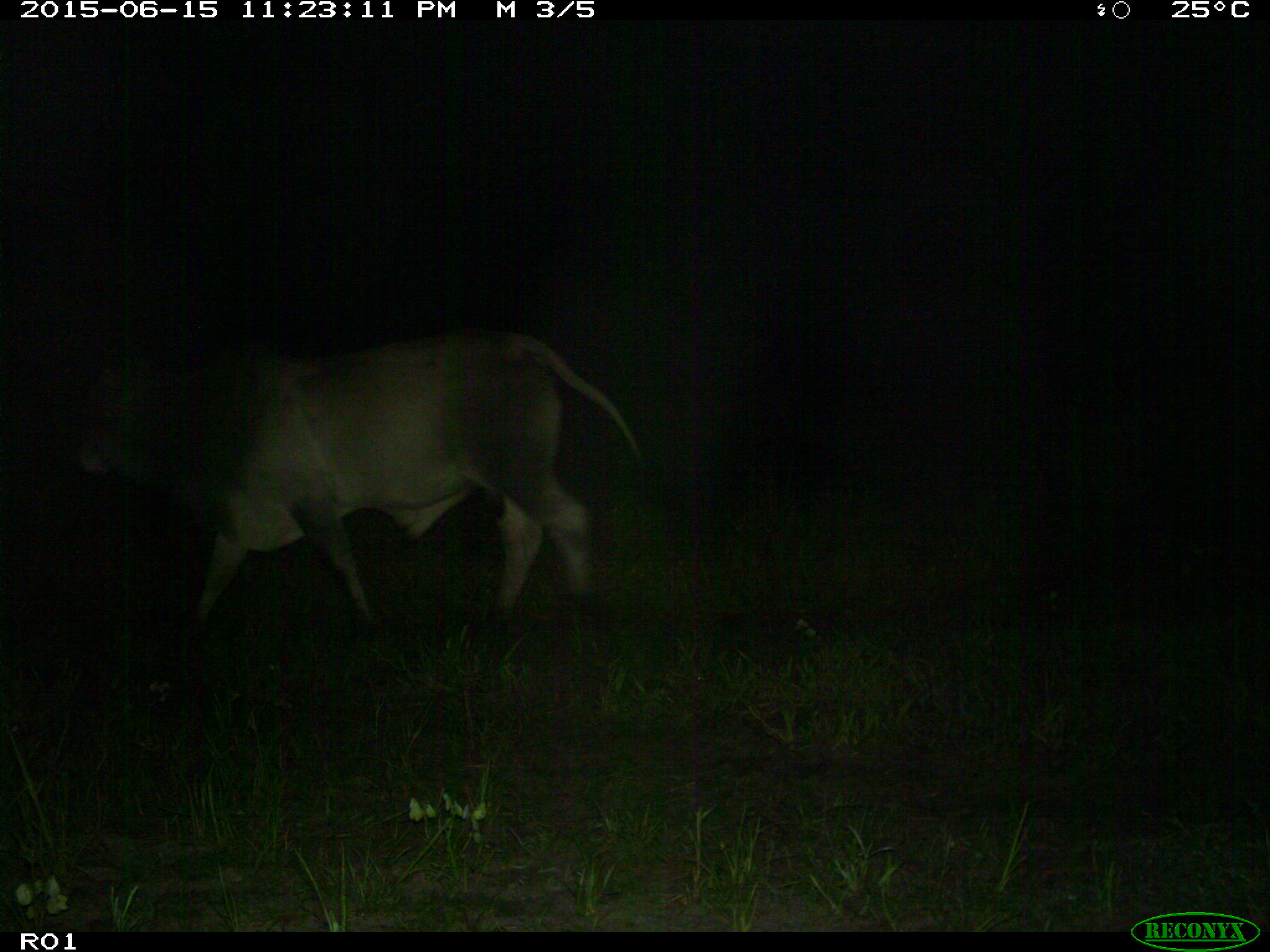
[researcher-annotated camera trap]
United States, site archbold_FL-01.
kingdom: Animalia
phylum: Chordata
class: Mammalia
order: Artiodactyla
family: Bovidae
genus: Bos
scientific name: Bos taurus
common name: domestic cow